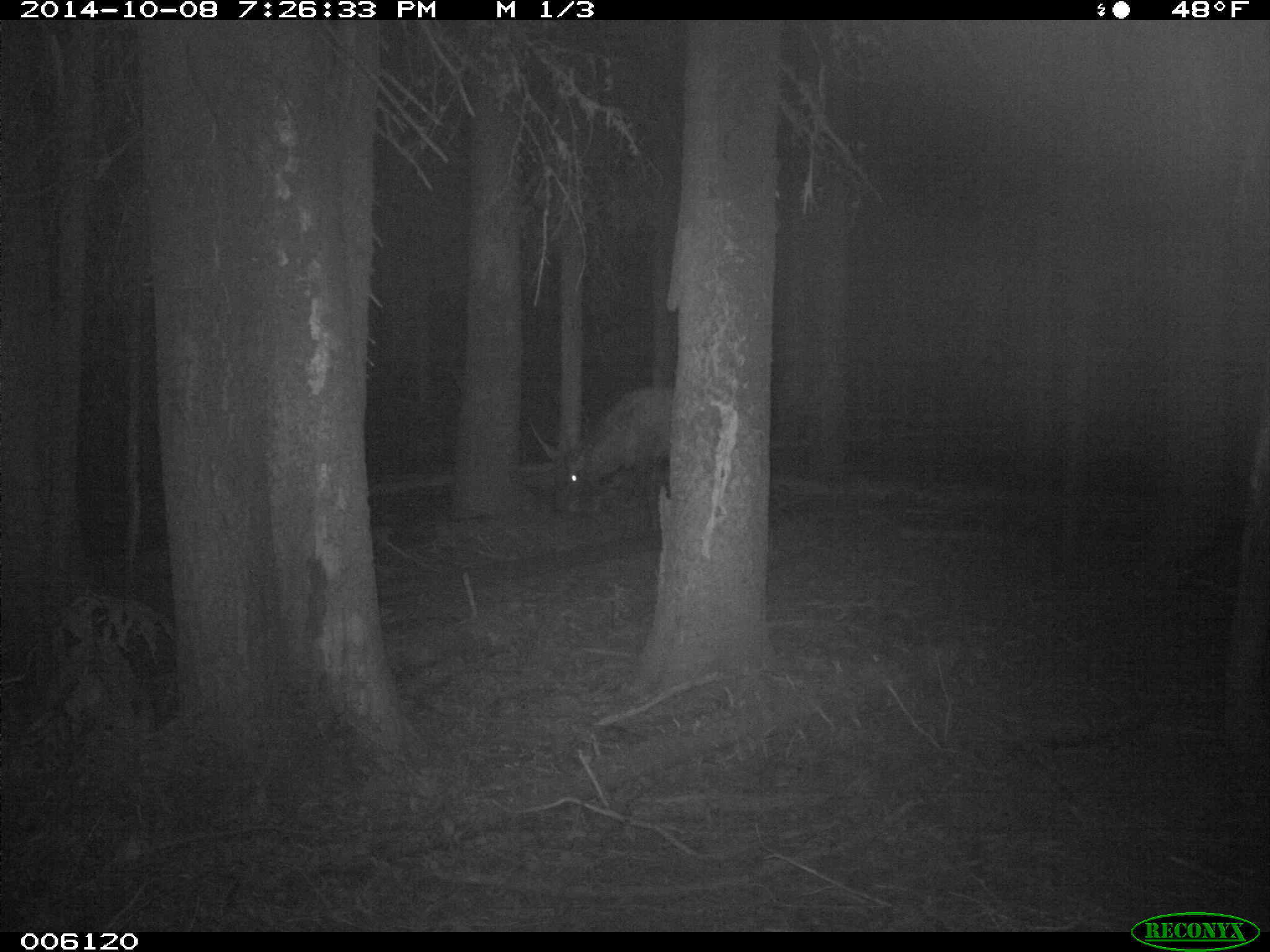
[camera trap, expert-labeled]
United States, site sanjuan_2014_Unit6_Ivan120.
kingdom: Animalia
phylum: Chordata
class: Mammalia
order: Artiodactyla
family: Cervidae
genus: Cervus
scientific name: Cervus elaphus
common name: red deer